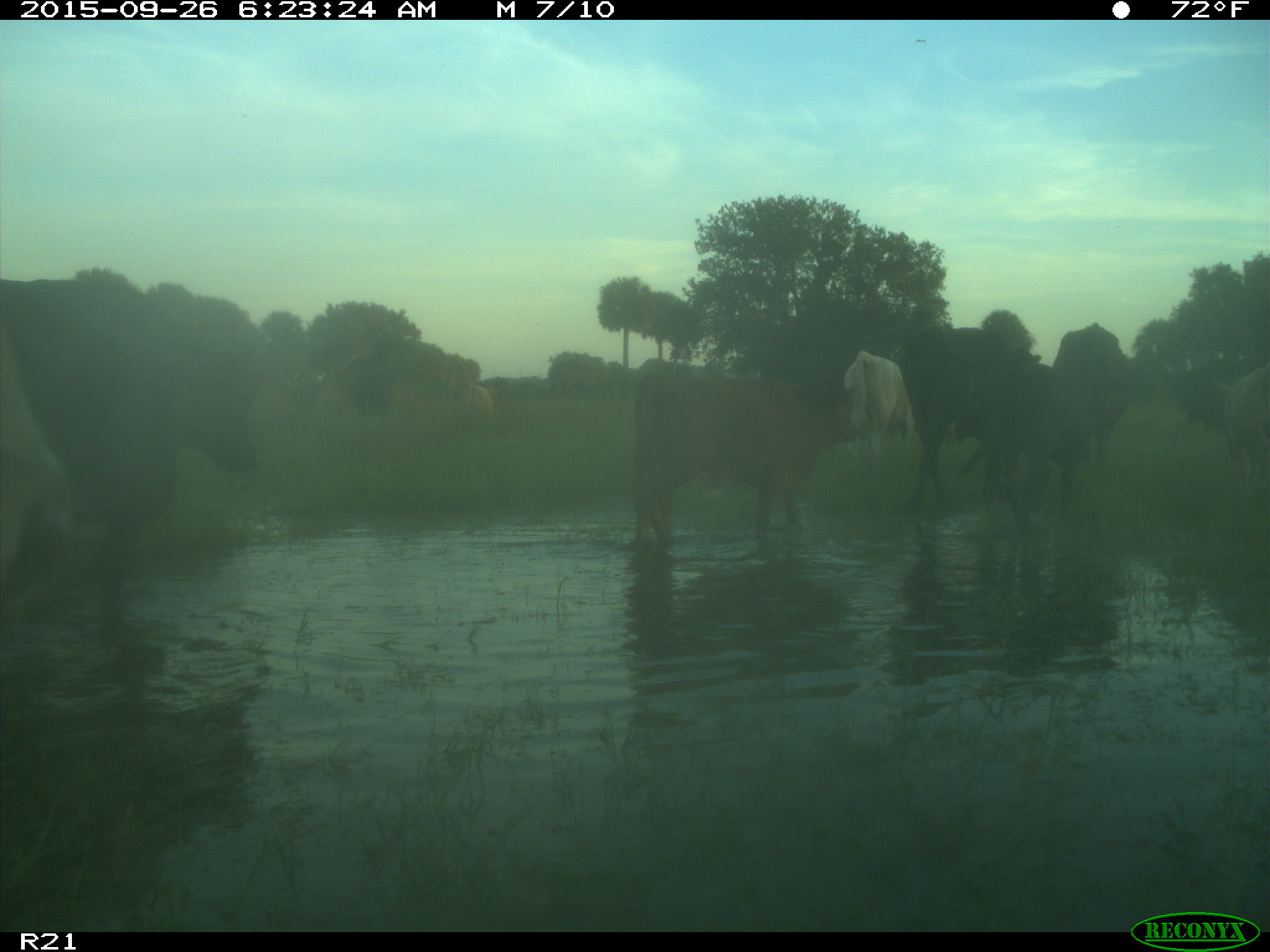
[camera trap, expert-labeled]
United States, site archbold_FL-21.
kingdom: Animalia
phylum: Chordata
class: Mammalia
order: Artiodactyla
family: Bovidae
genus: Bos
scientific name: Bos taurus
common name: domestic cow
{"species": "Bos taurus (domestic cow)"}